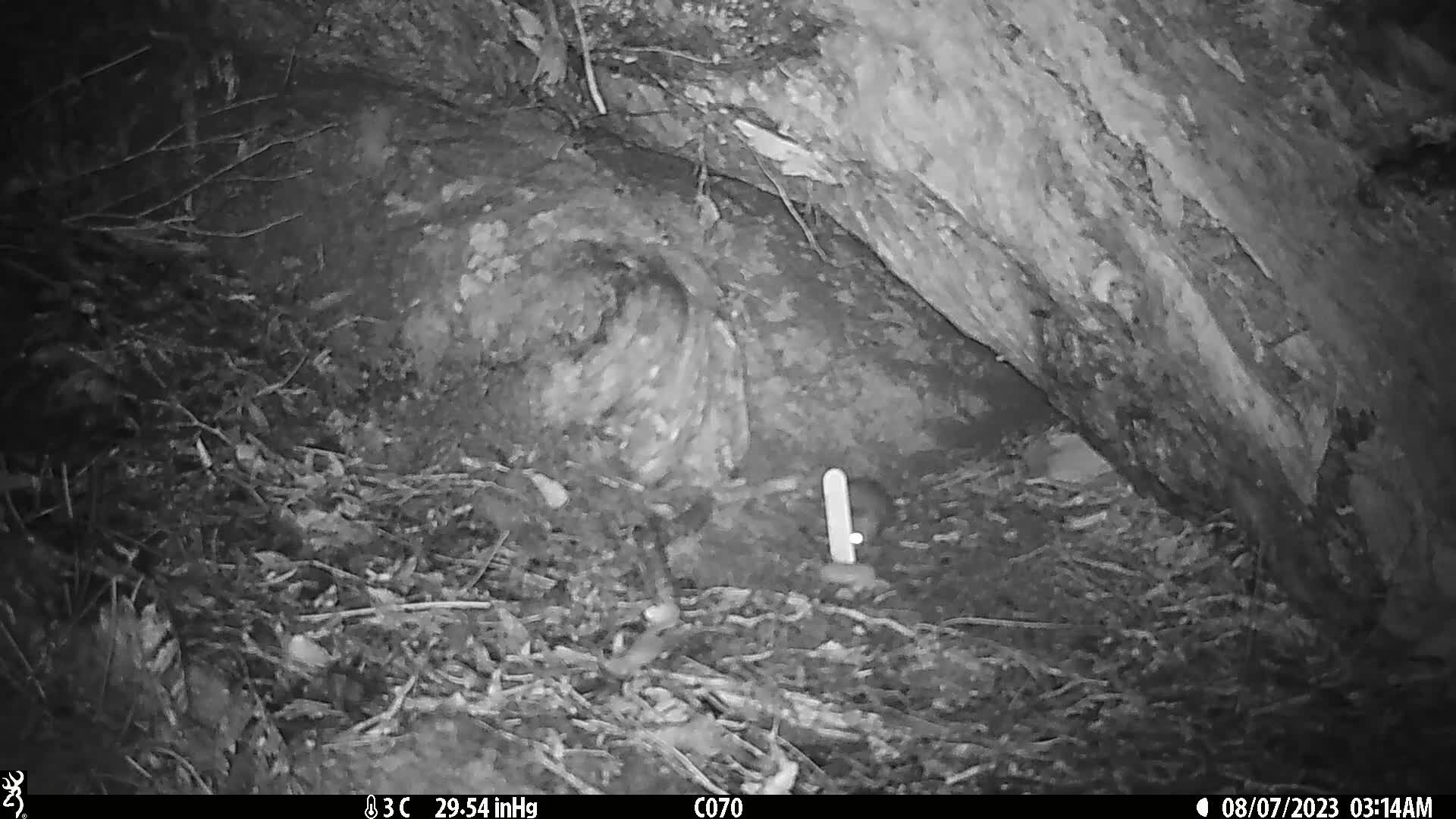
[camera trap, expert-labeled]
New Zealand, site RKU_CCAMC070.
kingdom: Animalia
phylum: Chordata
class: Mammalia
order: Rodentia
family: Muridae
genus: Rattus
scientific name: Rattus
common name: rat